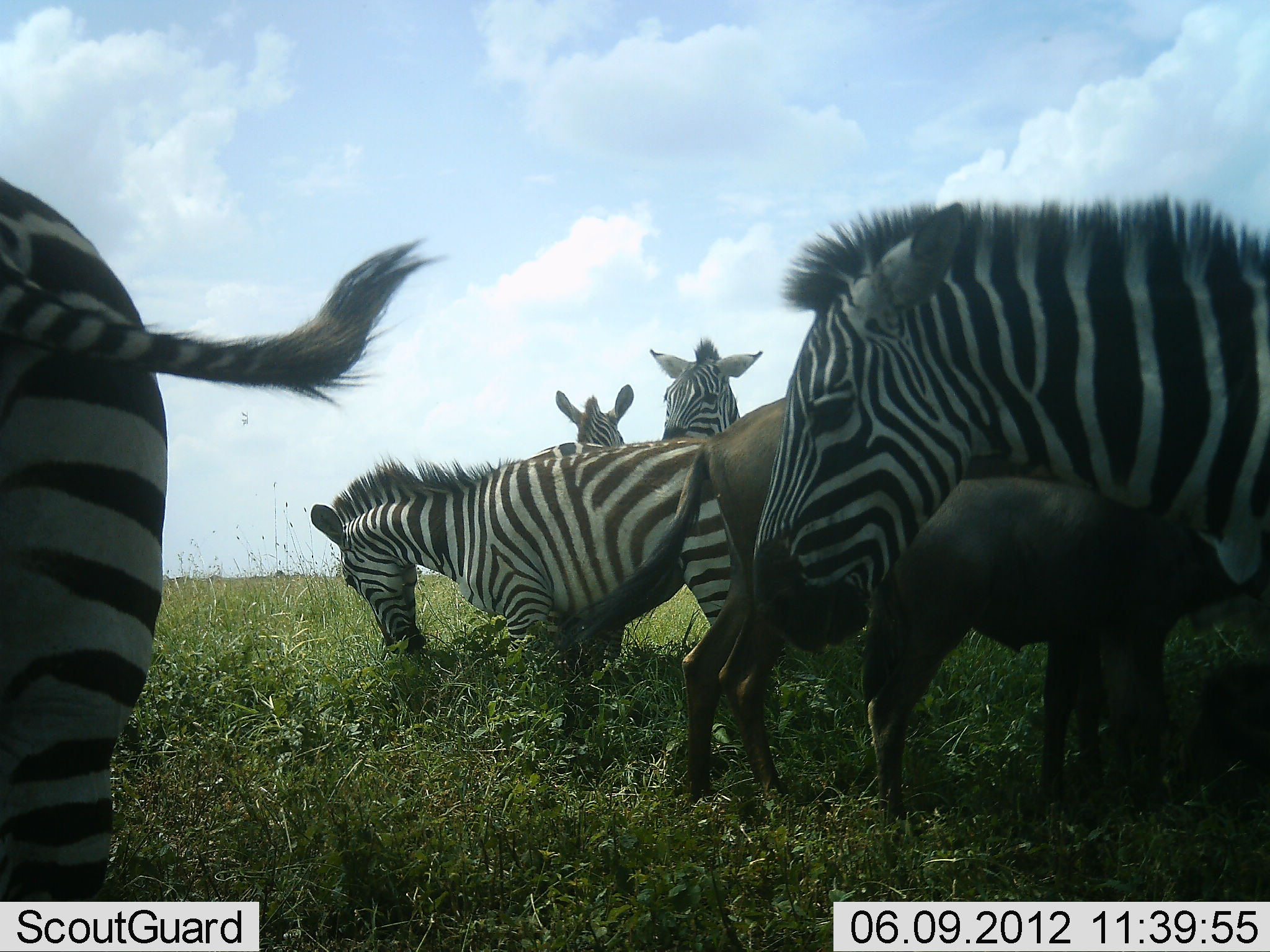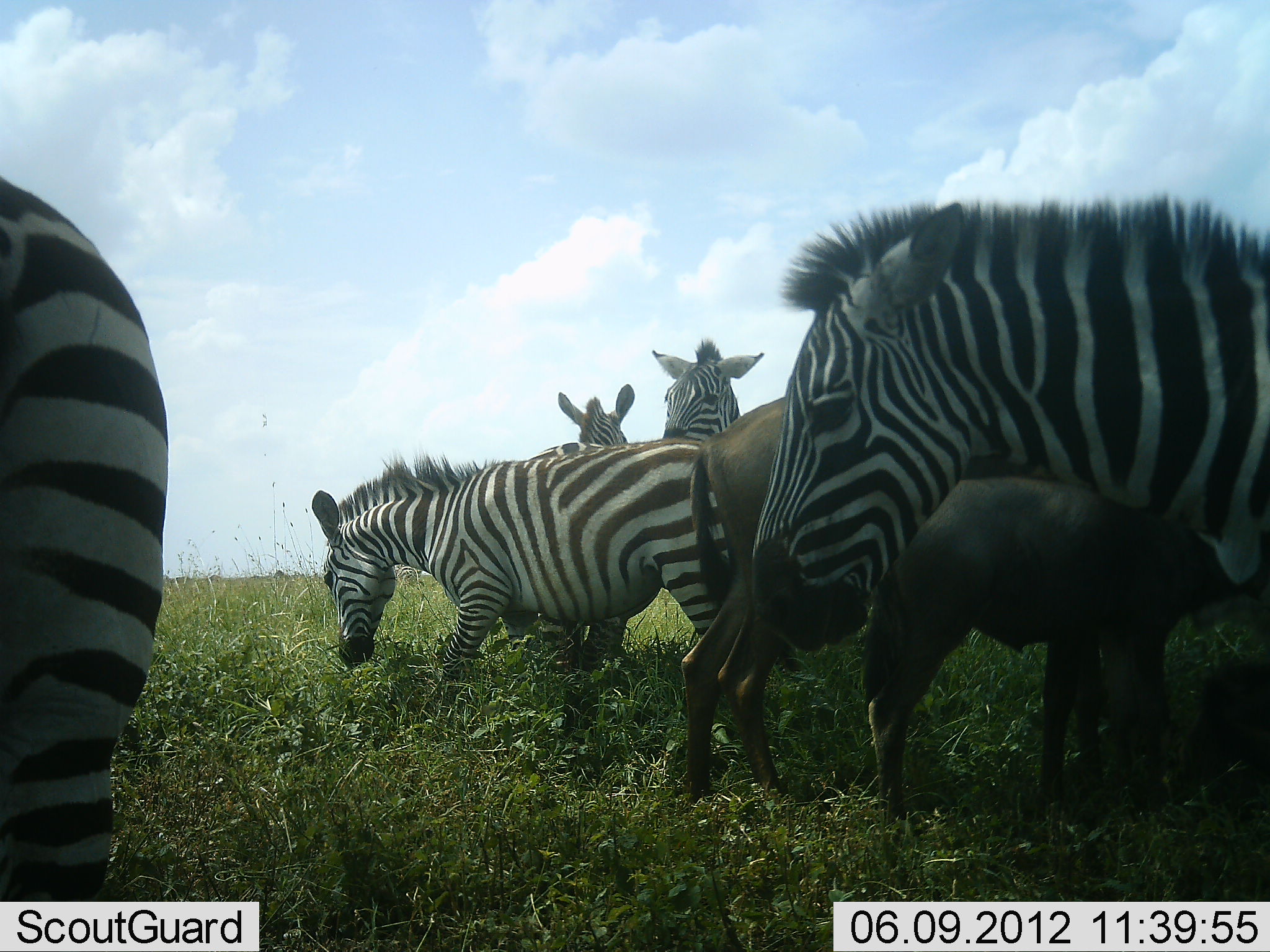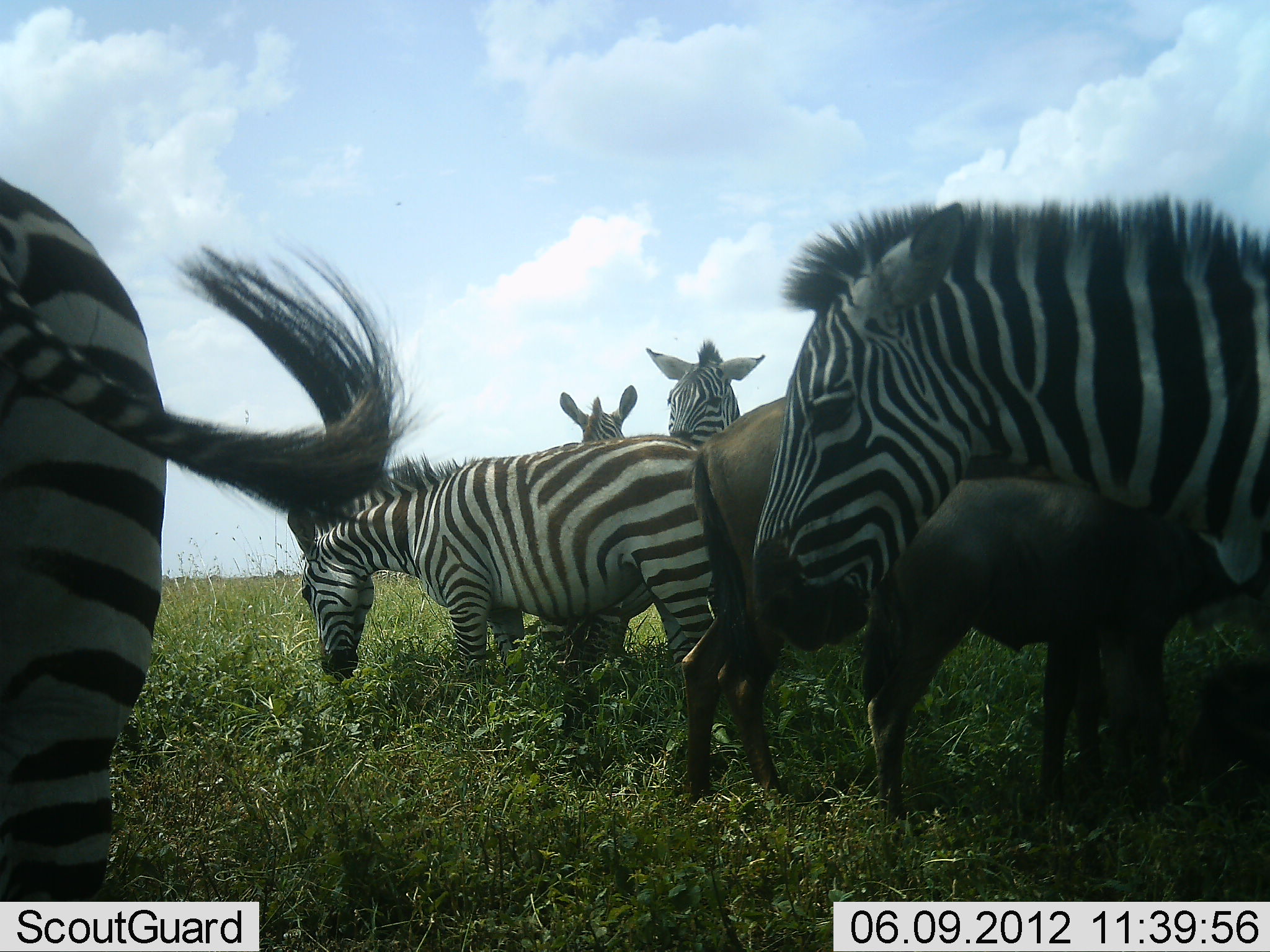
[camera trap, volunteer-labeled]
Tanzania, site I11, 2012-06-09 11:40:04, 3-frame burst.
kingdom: Animalia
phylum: Chordata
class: Mammalia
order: Artiodactyla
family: Bovidae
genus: Connochaetes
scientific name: Connochaetes taurinus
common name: blue wildebeest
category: wildebeest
Wildebeest (blue wildebeest) (Connochaetes taurinus), count 2. Behavior (volunteer vote fractions): standing 100%, resting 0%, moving 0%, interacting 0%. Young present (vote fraction): 50%. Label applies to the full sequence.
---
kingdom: Animalia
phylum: Chordata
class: Mammalia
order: Perissodactyla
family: Equidae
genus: Equus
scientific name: Equus quagga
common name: plains zebra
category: zebra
Zebra (plains zebra) (Equus quagga), count 5. Behavior (volunteer vote fractions): standing 93%, resting 0%, moving 40%, interacting 7%. Young present (vote fraction): 7%. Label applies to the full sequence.